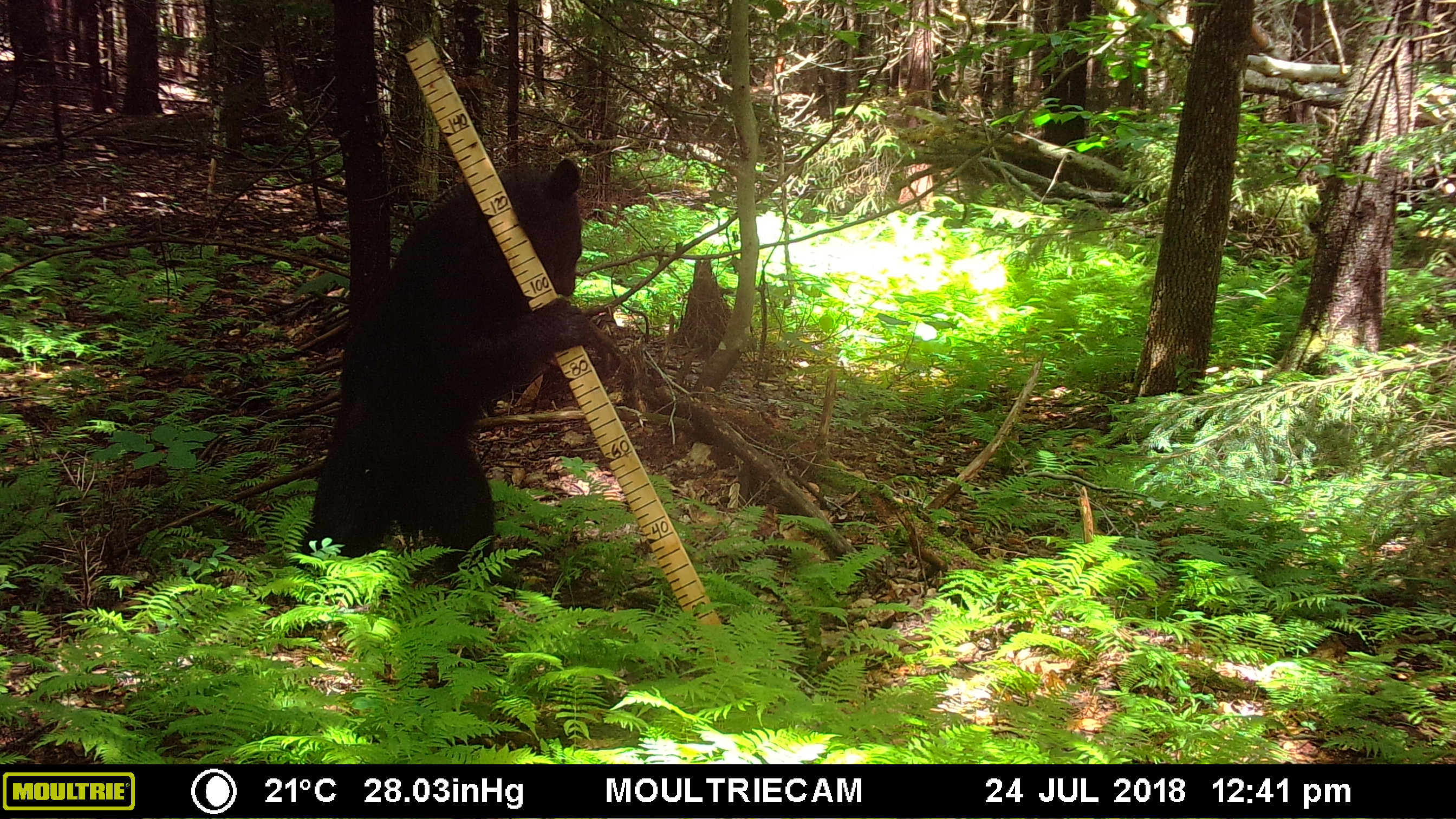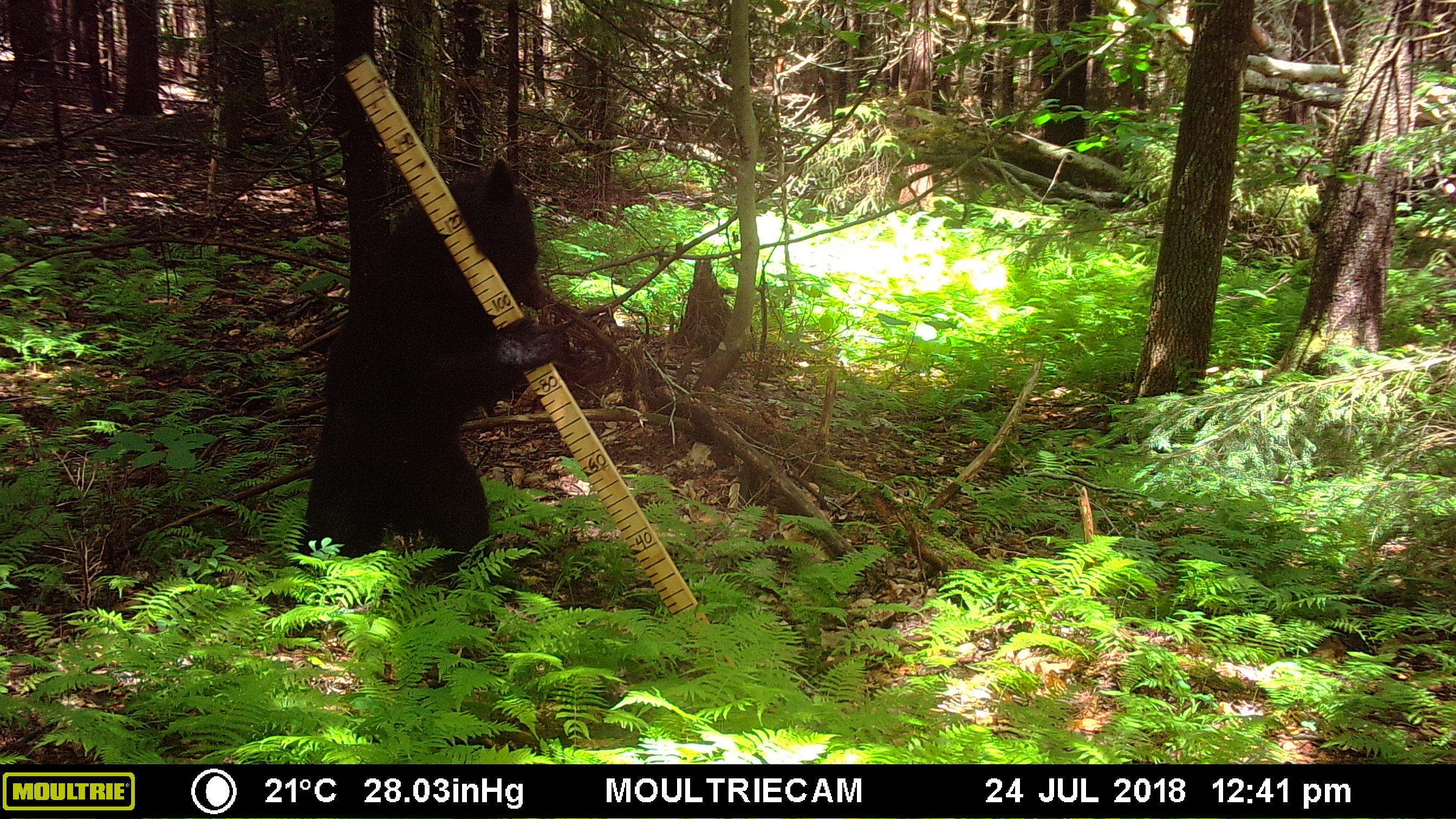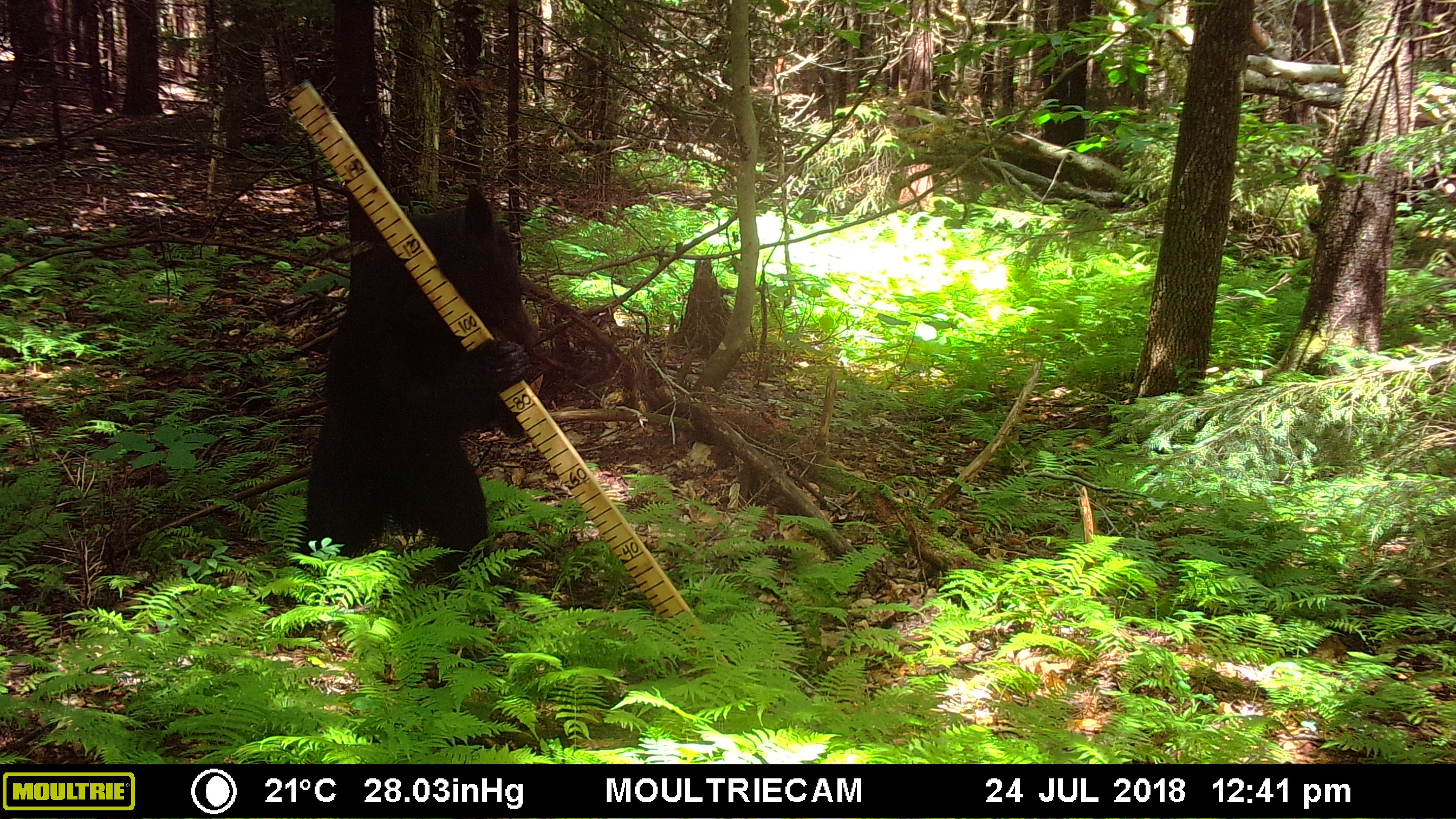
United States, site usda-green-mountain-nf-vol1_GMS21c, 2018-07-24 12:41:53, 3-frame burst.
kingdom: Animalia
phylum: Chordata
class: Mammalia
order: Carnivora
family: Ursidae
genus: Ursus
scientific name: Ursus americanus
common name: black bear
Black bear (Ursus americanus).